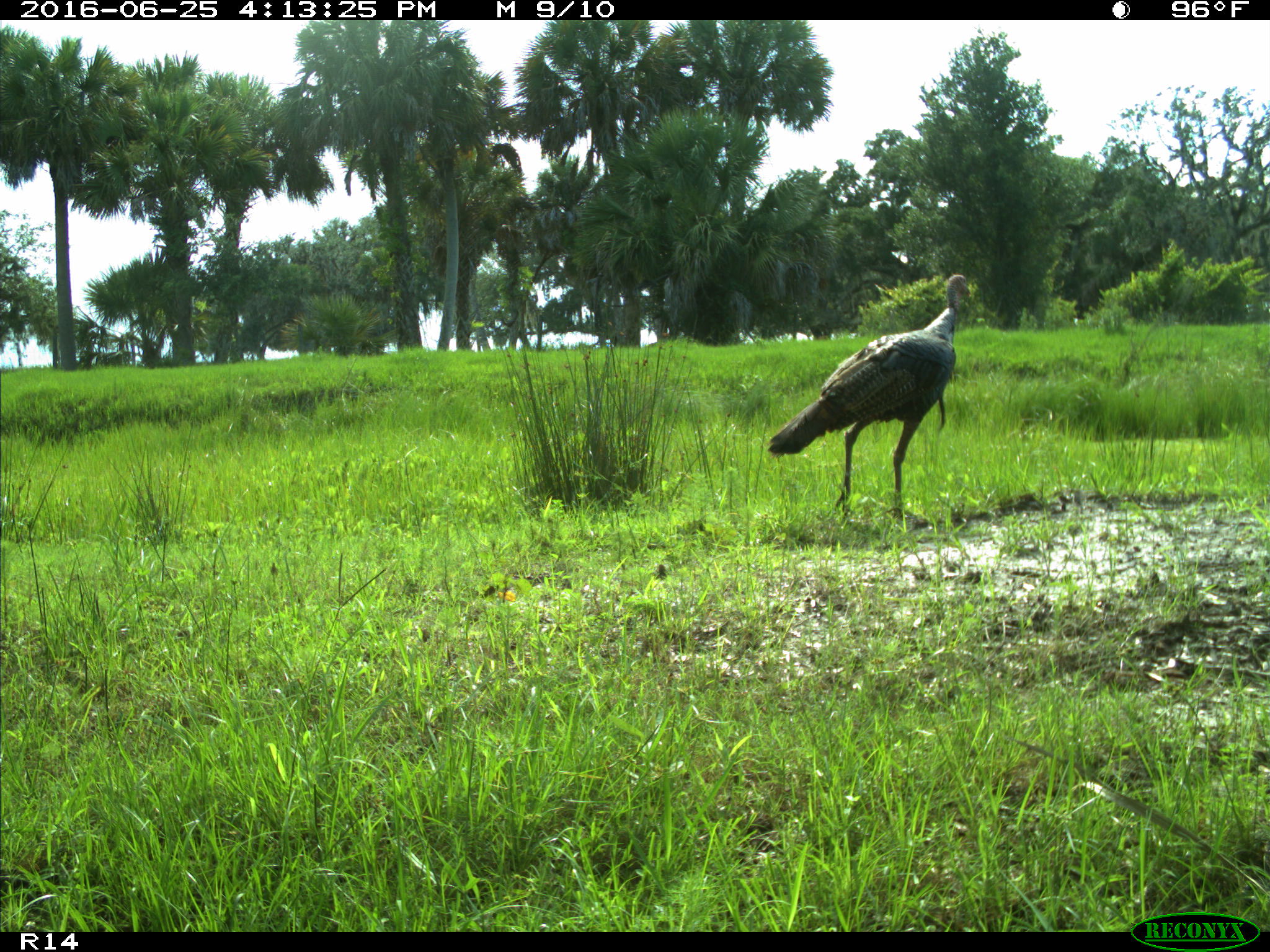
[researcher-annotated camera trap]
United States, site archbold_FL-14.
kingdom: Animalia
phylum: Chordata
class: Aves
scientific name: Aves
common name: birds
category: unidentified bird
Unidentified bird (birds) (Aves).